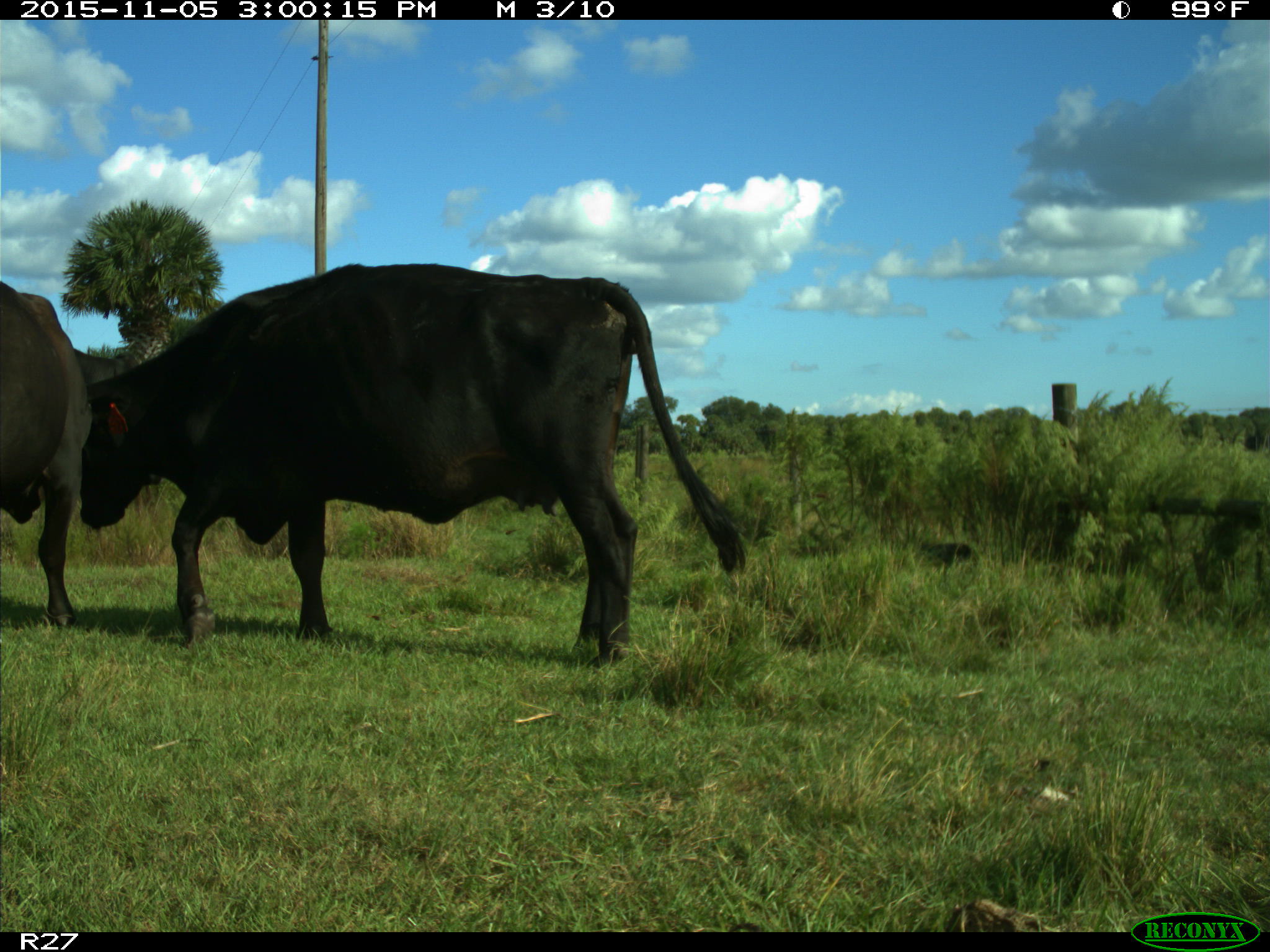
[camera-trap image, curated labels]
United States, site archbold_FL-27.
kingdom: Animalia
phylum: Chordata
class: Mammalia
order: Artiodactyla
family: Bovidae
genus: Bos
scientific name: Bos taurus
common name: domestic cow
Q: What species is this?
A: Bos taurus (domestic cow).